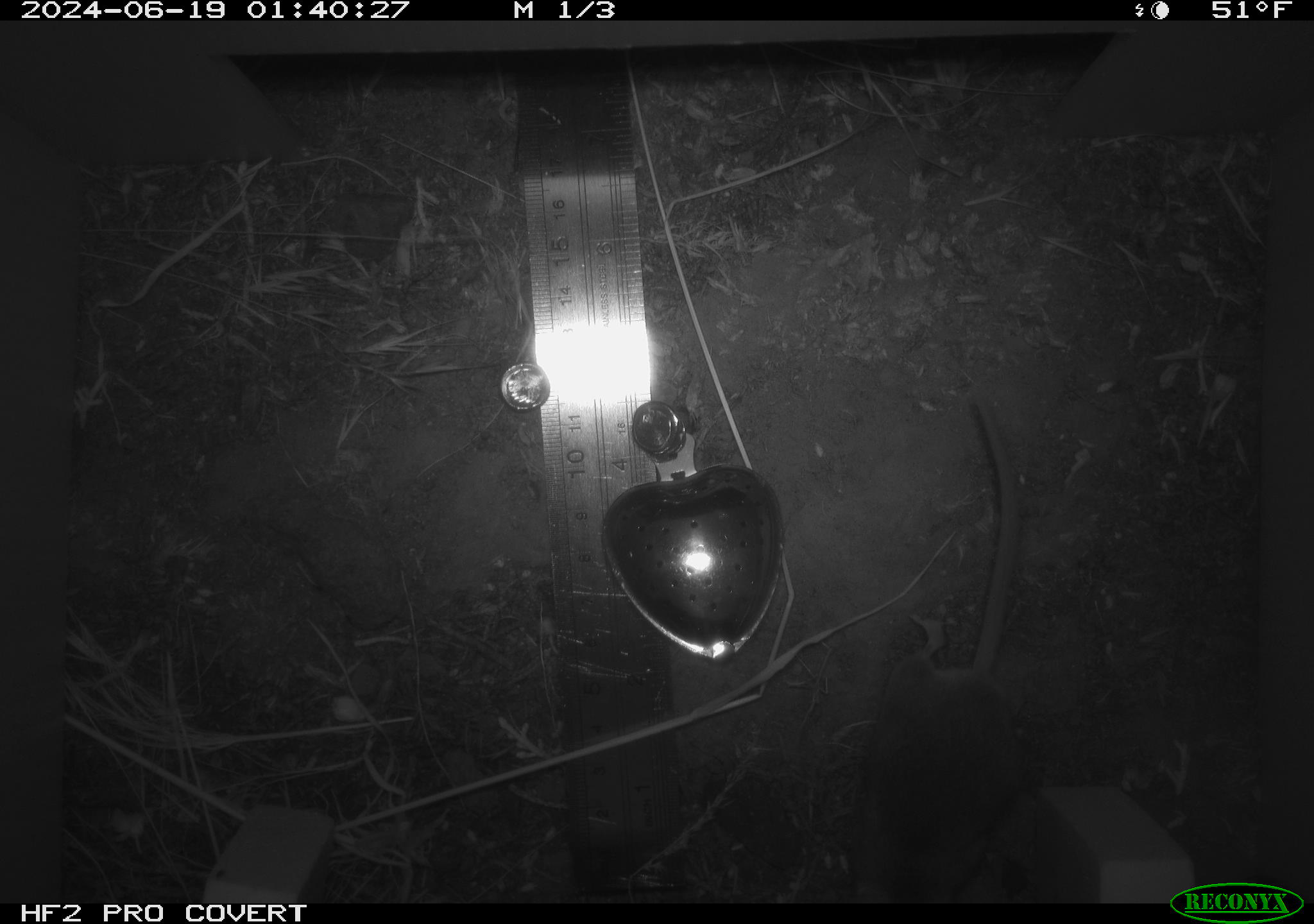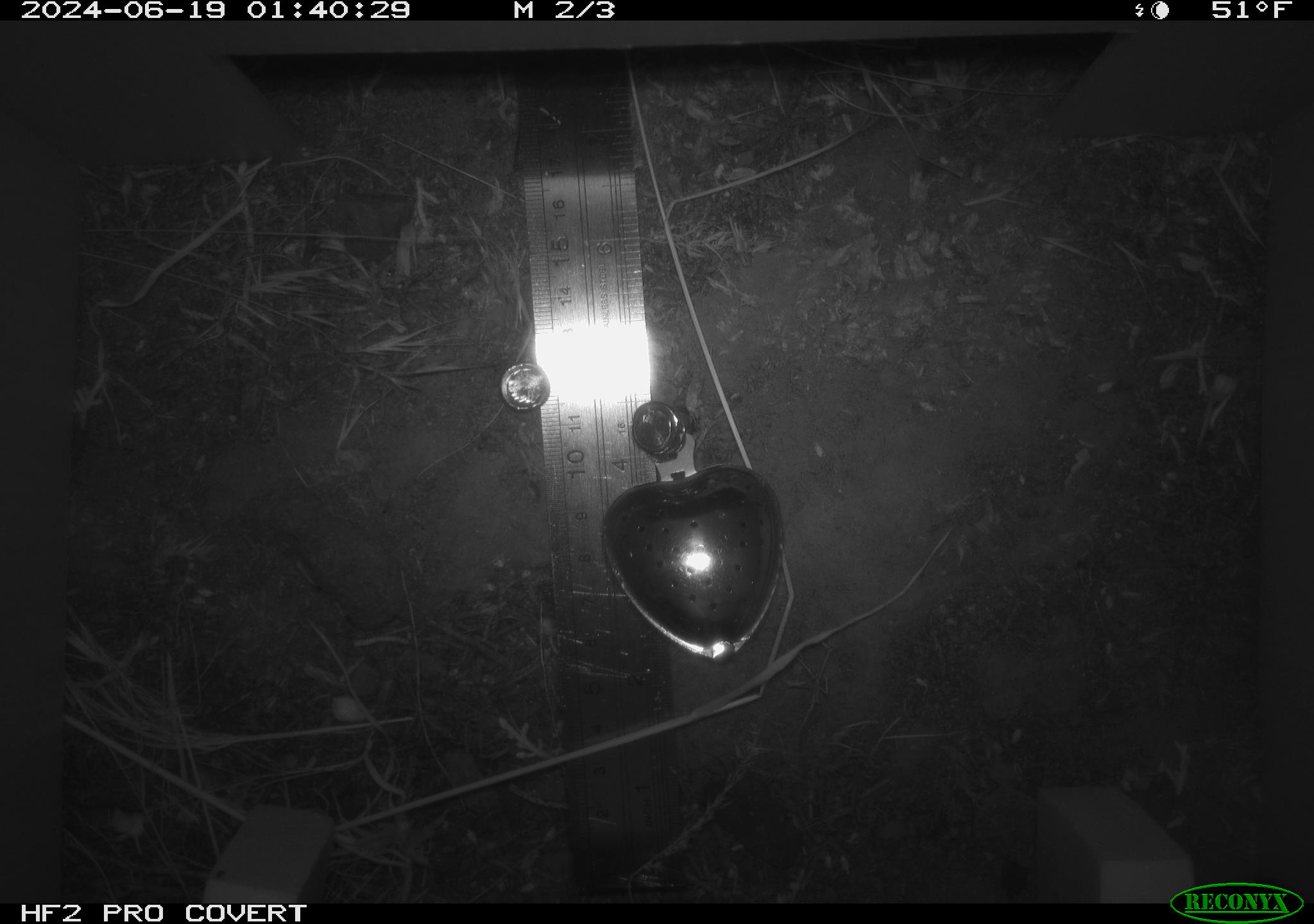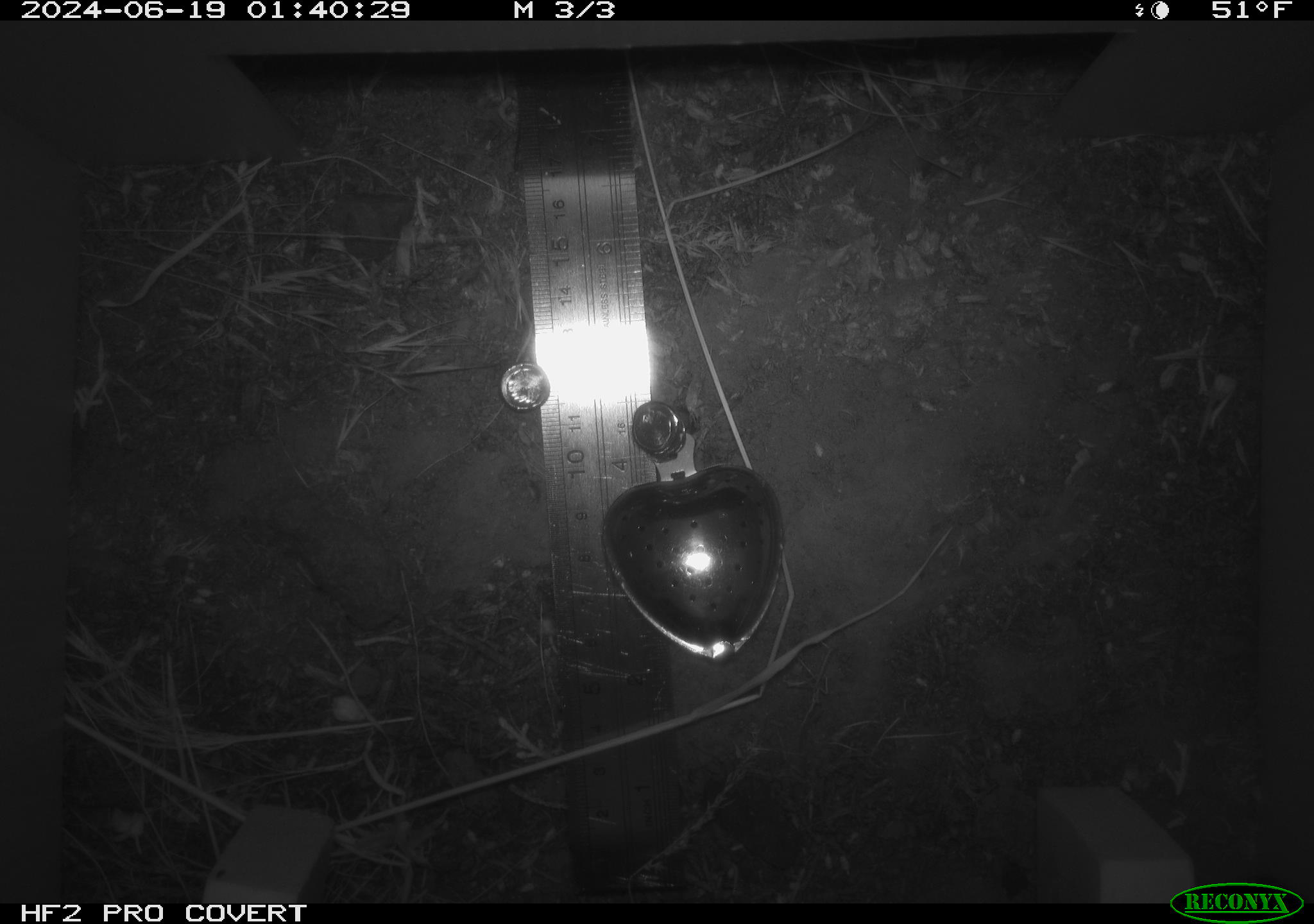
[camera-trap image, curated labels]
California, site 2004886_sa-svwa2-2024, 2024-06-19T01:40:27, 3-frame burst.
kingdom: Animalia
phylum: Chordata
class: Mammalia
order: Rodentia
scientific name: Rodentia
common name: mouse species